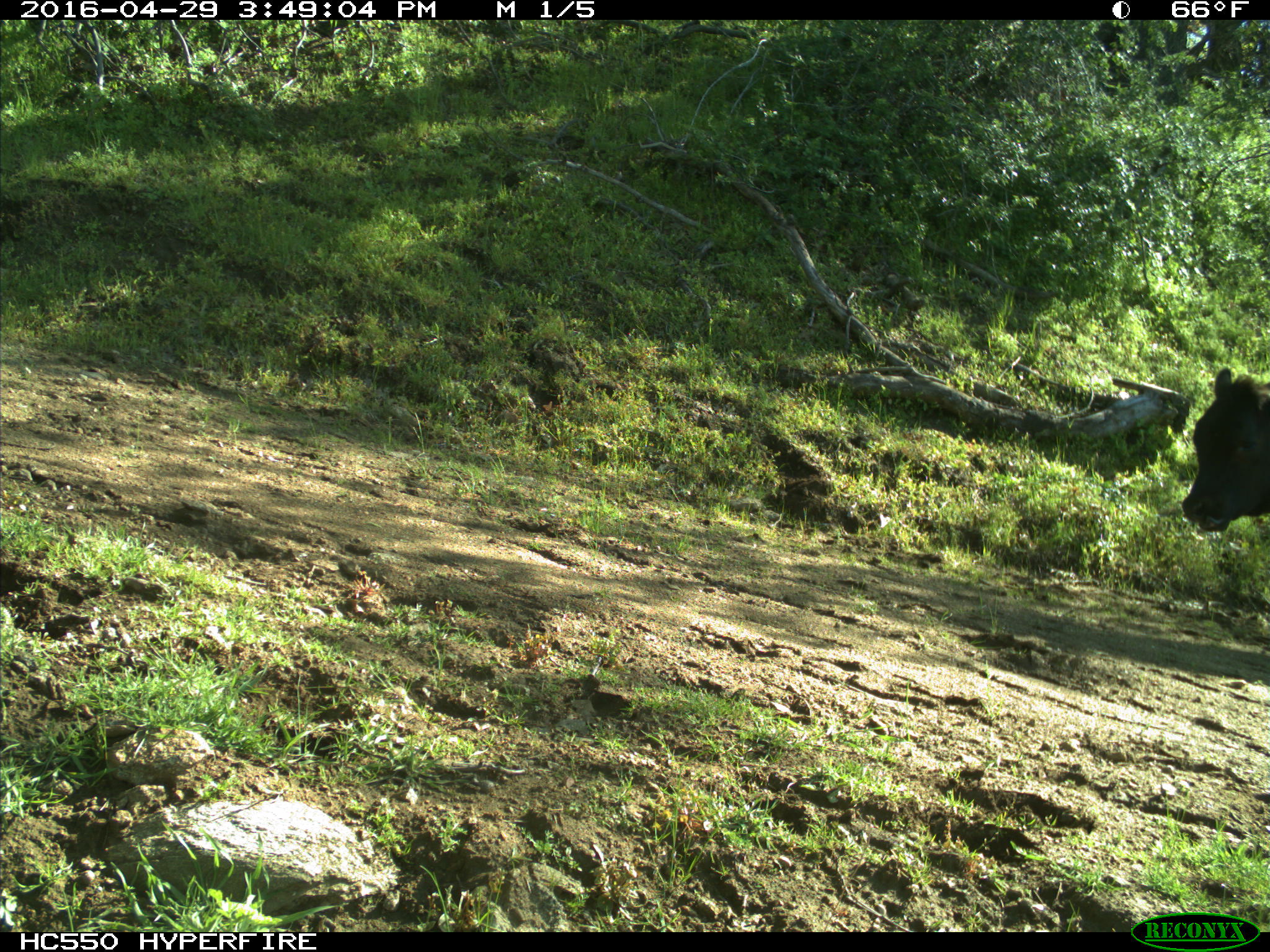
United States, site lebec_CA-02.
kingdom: Animalia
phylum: Chordata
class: Mammalia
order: Artiodactyla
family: Bovidae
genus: Bos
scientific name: Bos taurus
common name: domestic cow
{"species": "Bos taurus (domestic cow)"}